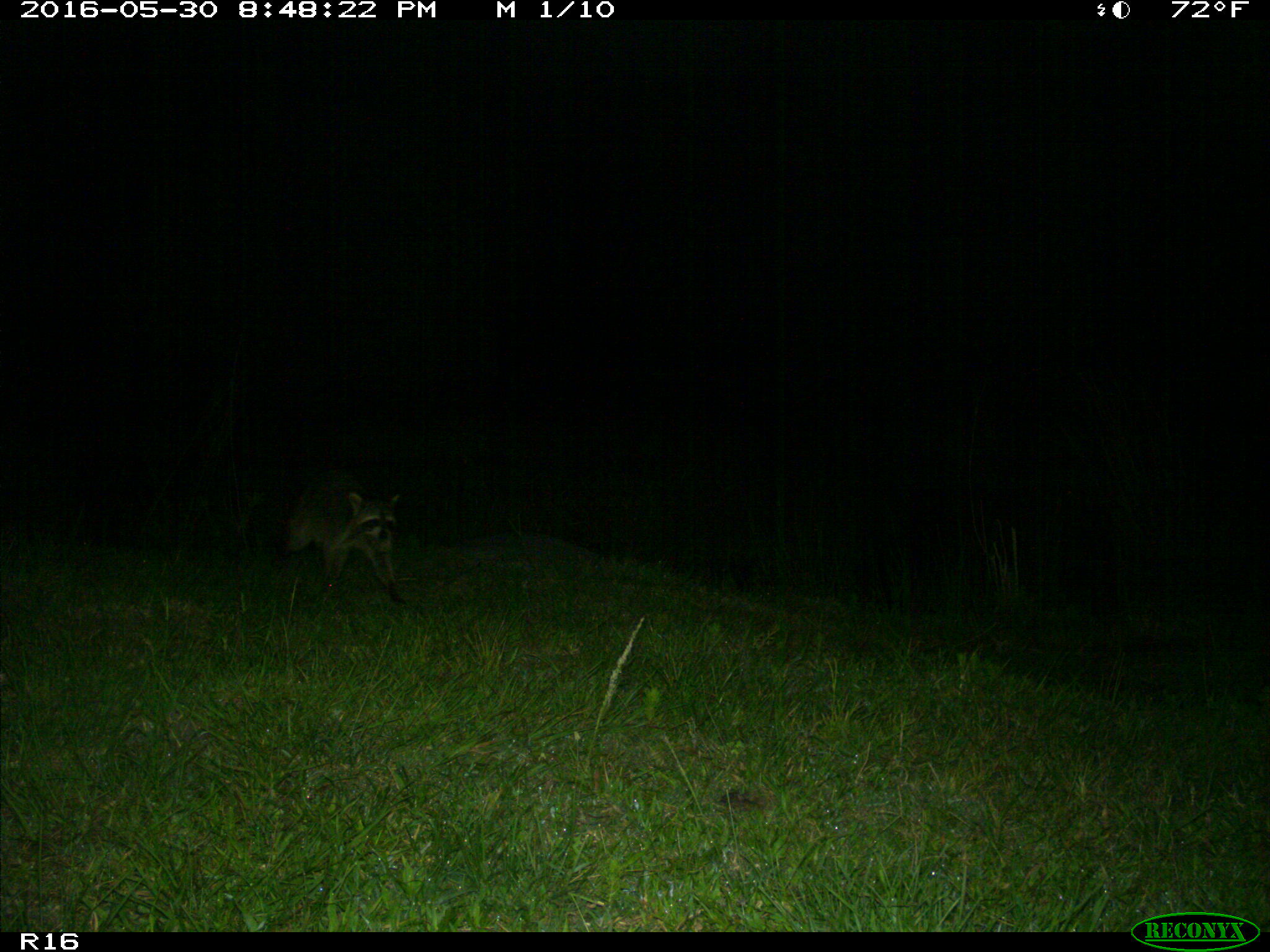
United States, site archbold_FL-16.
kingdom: Animalia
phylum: Chordata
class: Mammalia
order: Carnivora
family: Procyonidae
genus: Procyon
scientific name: Procyon lotor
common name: common raccoon